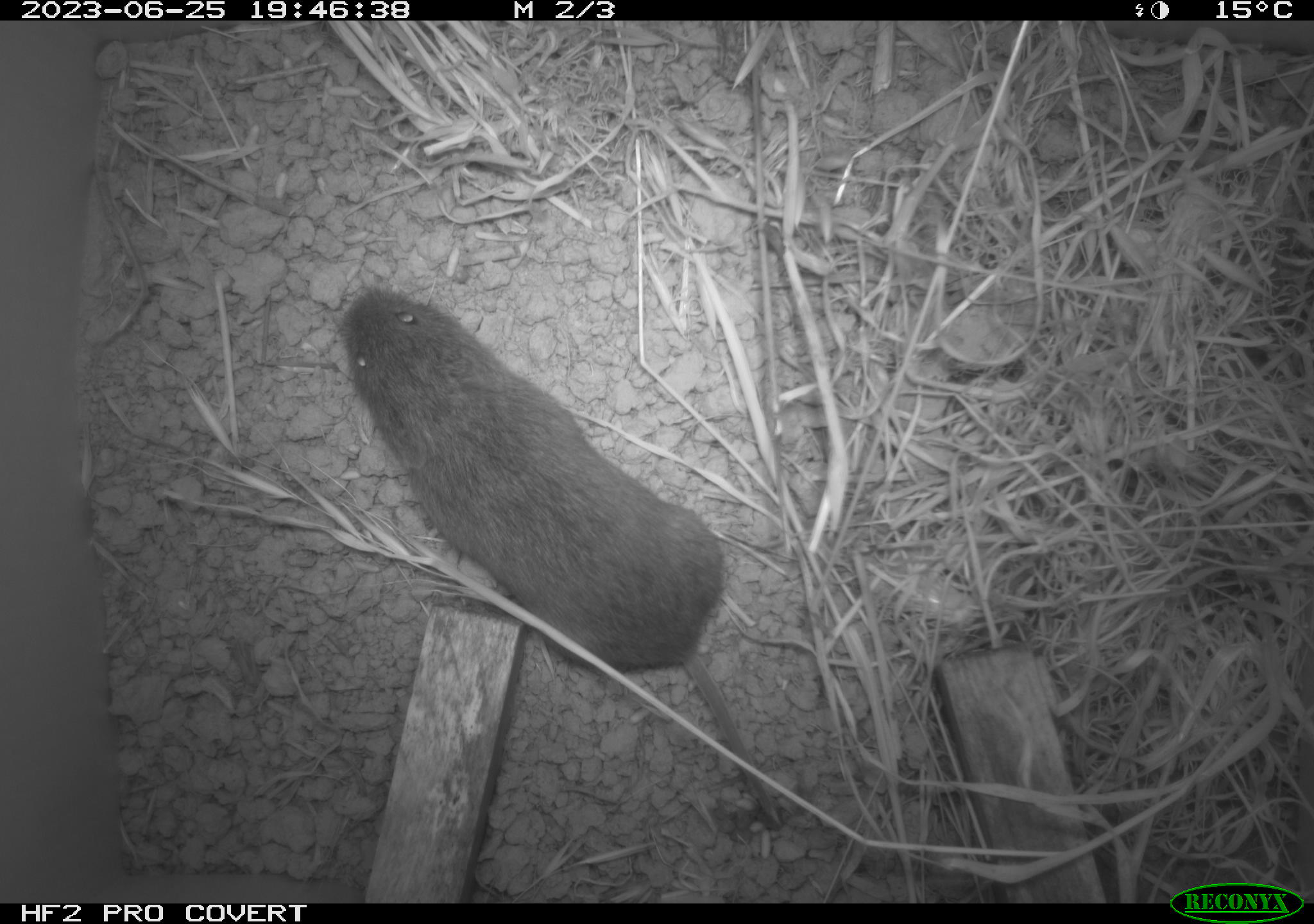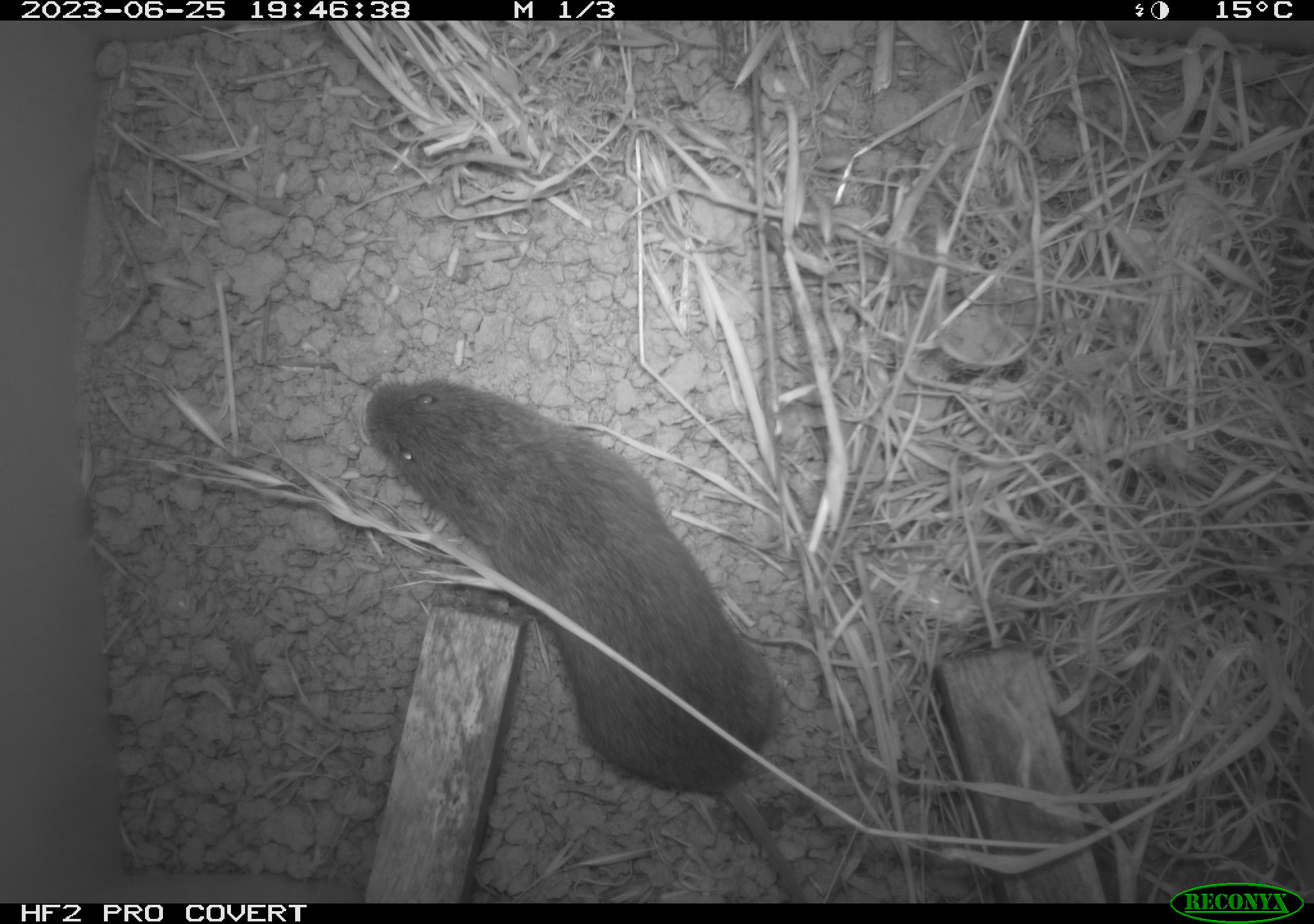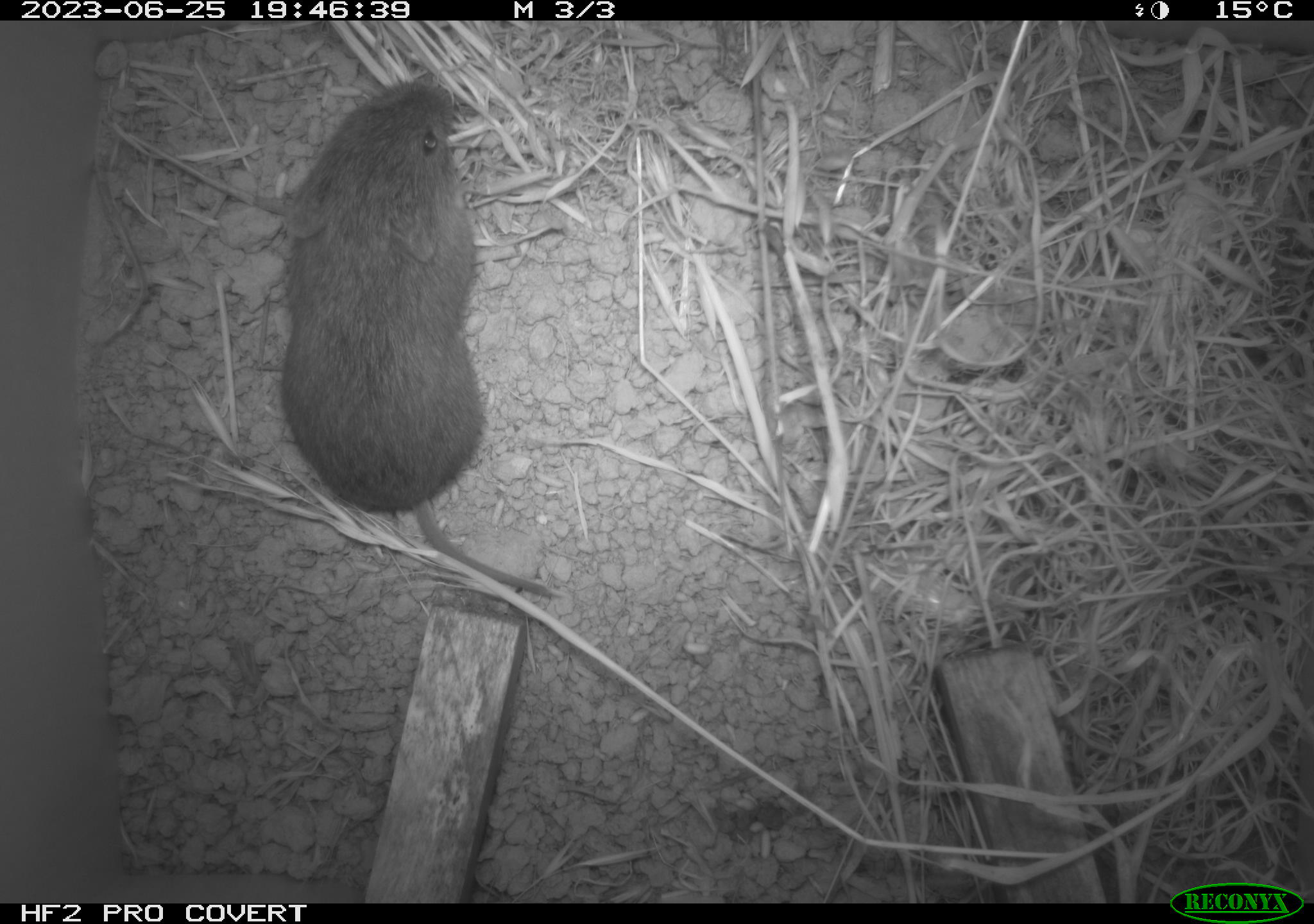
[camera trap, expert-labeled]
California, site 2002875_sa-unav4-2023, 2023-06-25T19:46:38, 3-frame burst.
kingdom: Animalia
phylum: Chordata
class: Mammalia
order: Rodentia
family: Cricetidae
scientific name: Arvicolinae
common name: voles, lemmings, and muskrats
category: arvicolinae subfamily